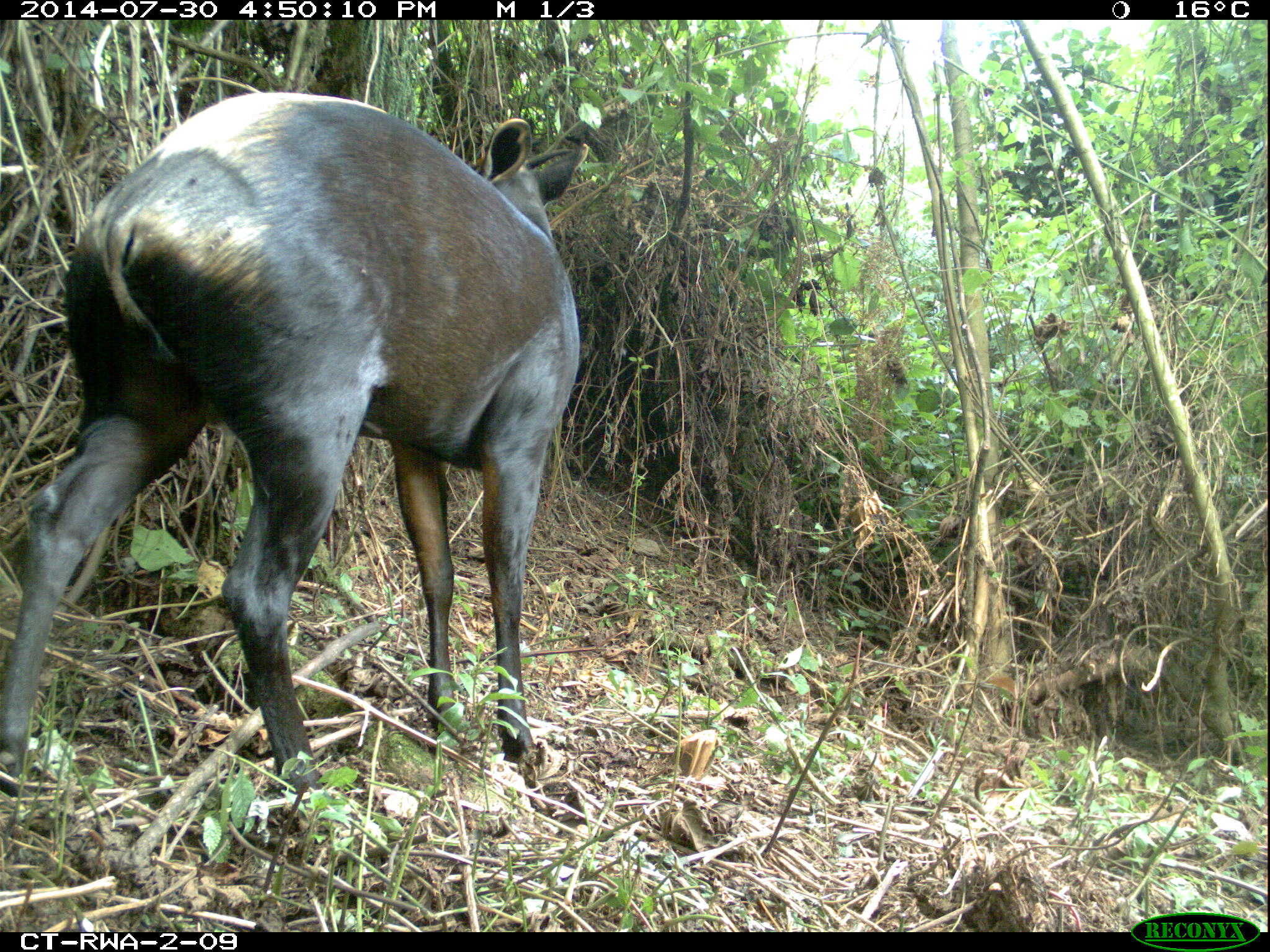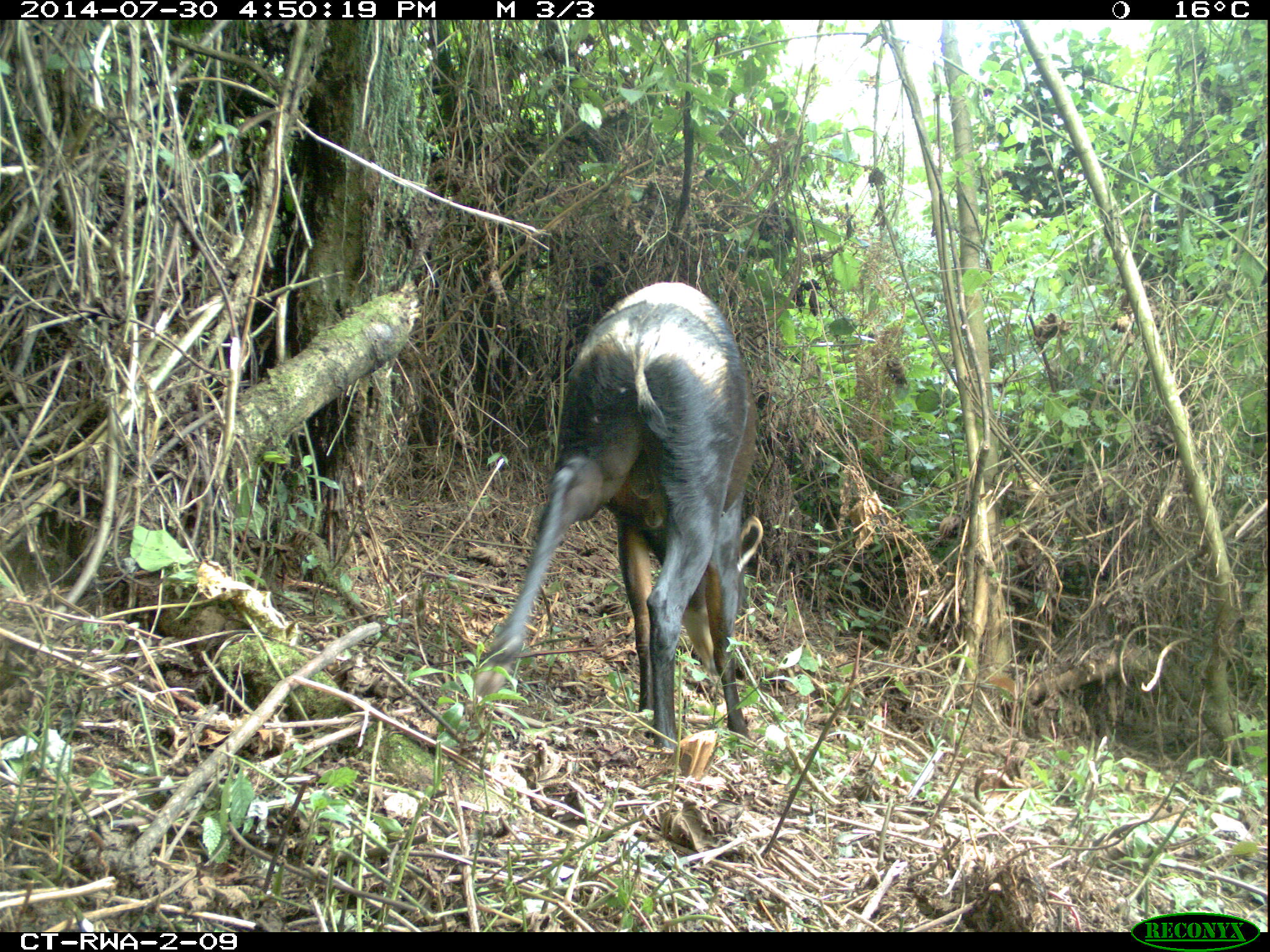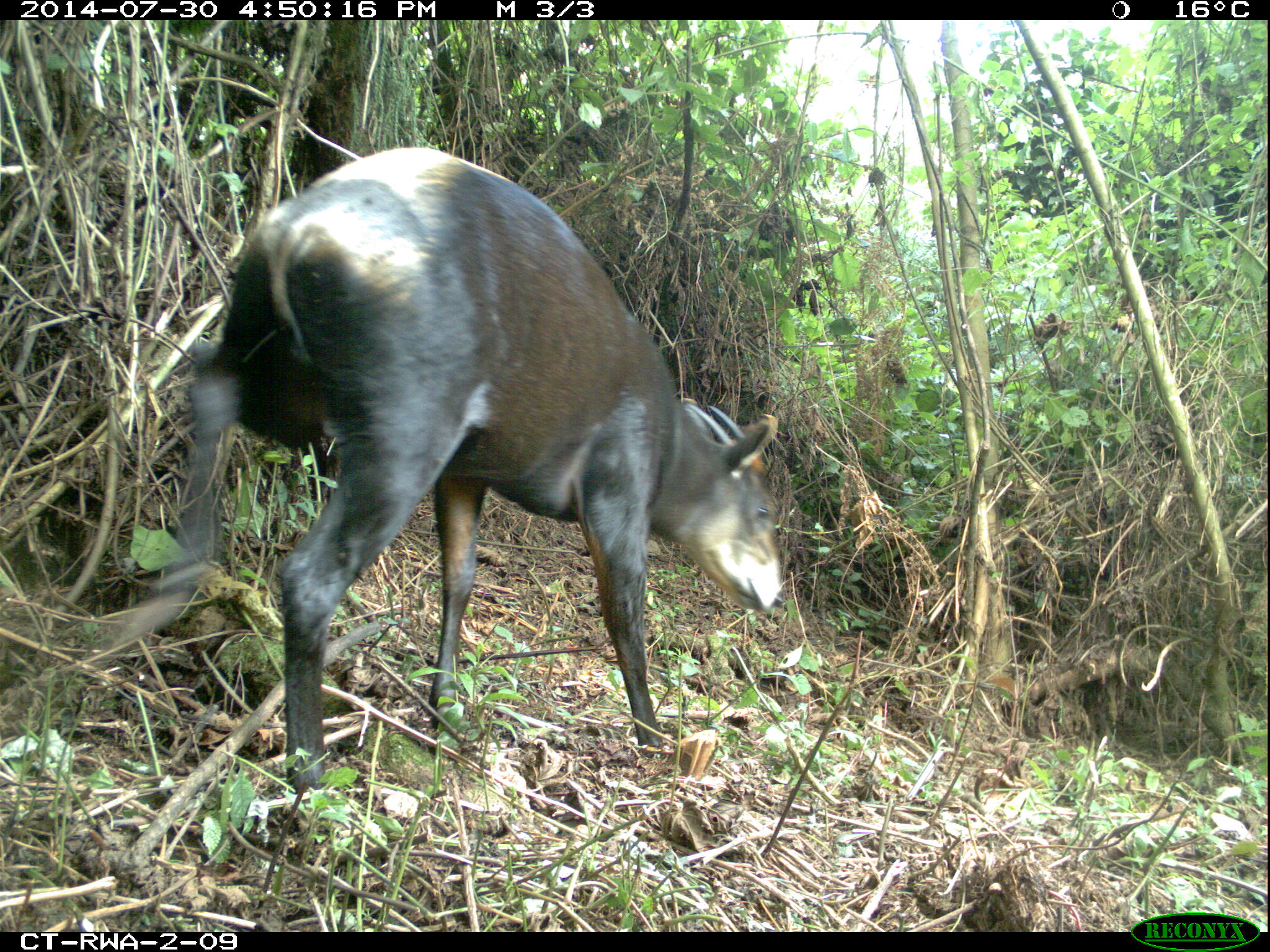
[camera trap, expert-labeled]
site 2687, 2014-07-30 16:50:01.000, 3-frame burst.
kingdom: Animalia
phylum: Chordata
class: Mammalia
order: Artiodactyla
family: Bovidae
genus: Cephalophus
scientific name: Cephalophus silvicultor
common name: light-backed duiker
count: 1